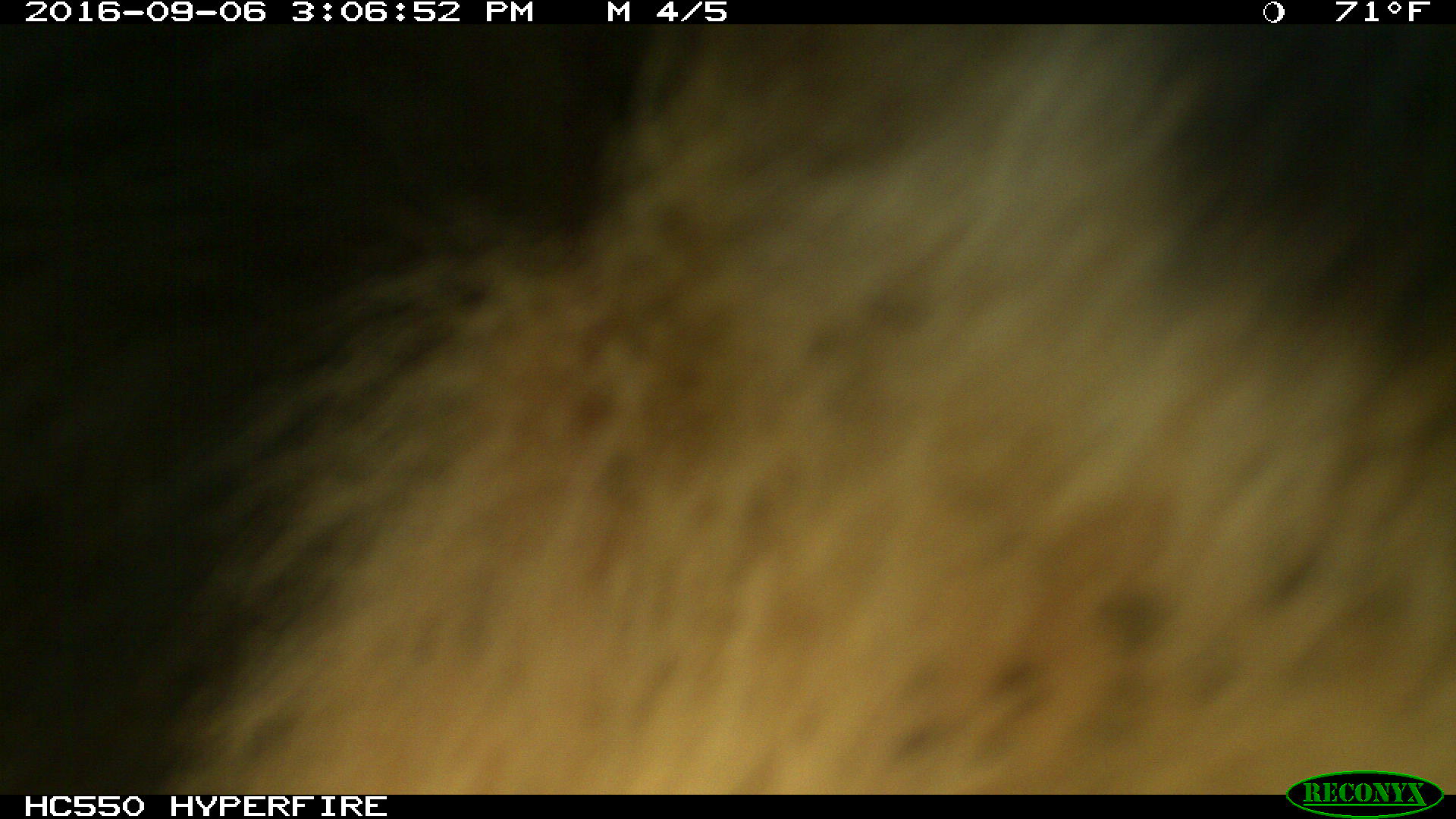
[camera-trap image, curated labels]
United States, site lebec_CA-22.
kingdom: Animalia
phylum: Chordata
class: Mammalia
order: Carnivora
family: Ursidae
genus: Ursus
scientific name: Ursus americanus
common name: american black bear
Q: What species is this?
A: Ursus americanus (american black bear).